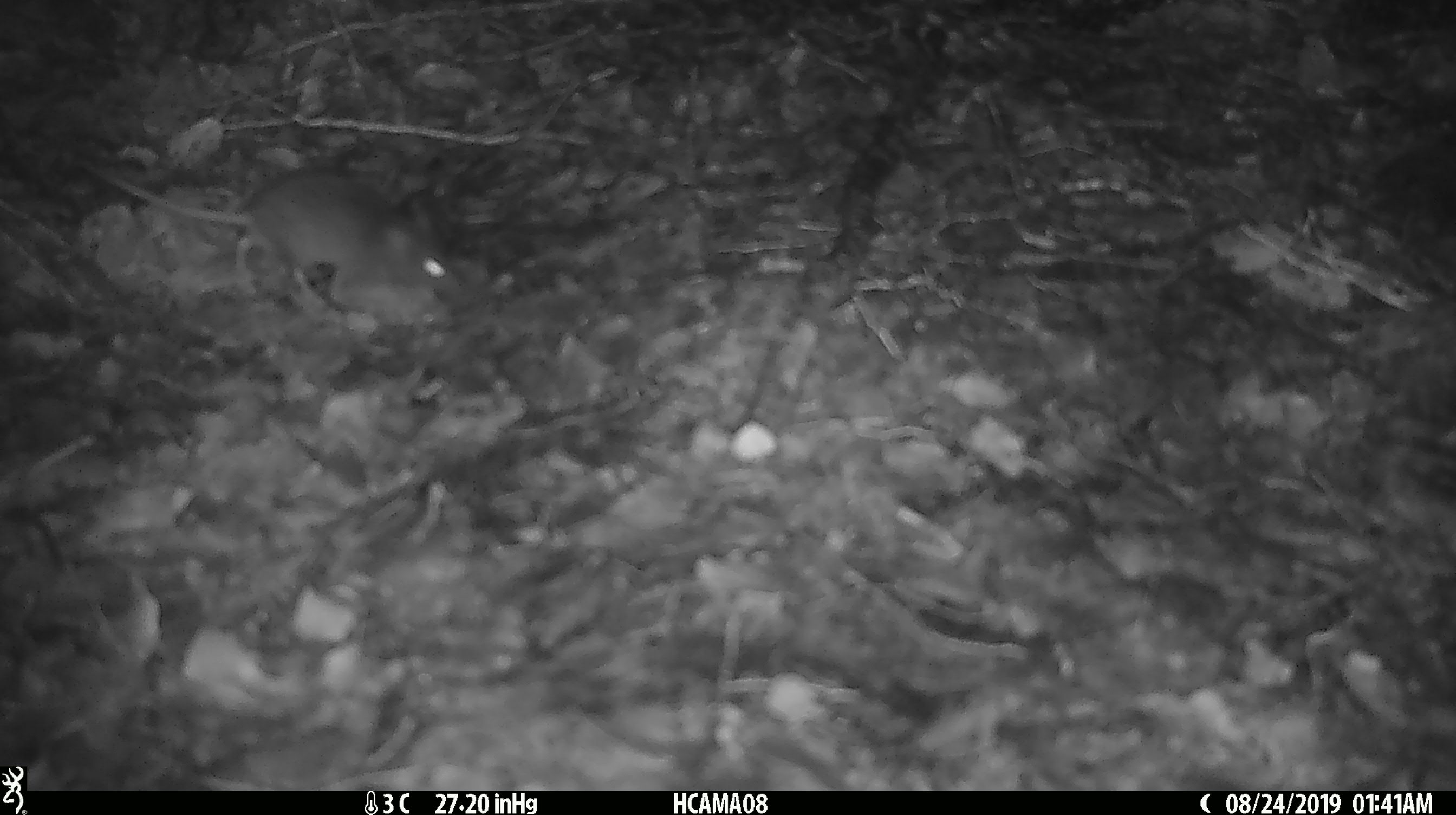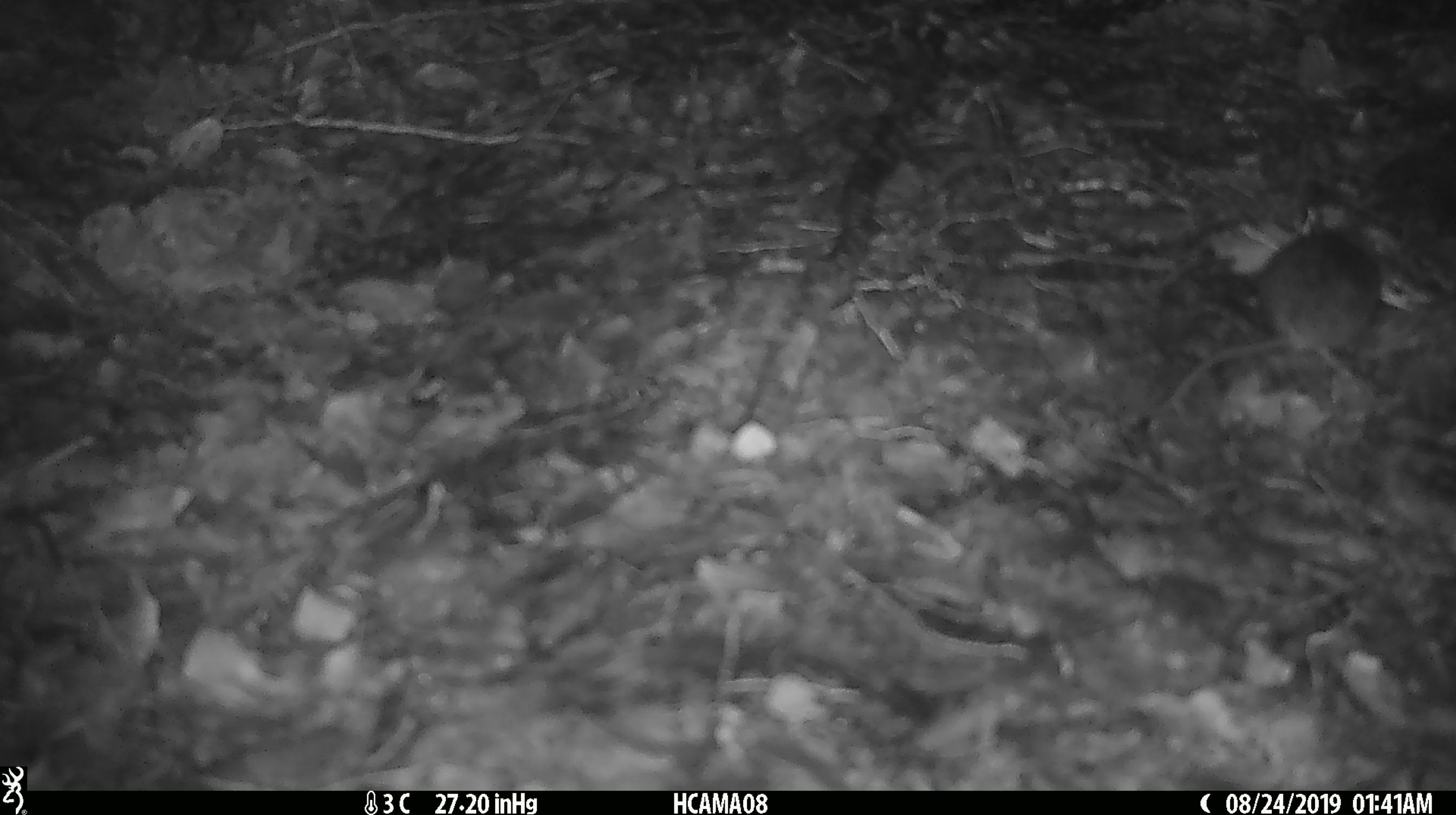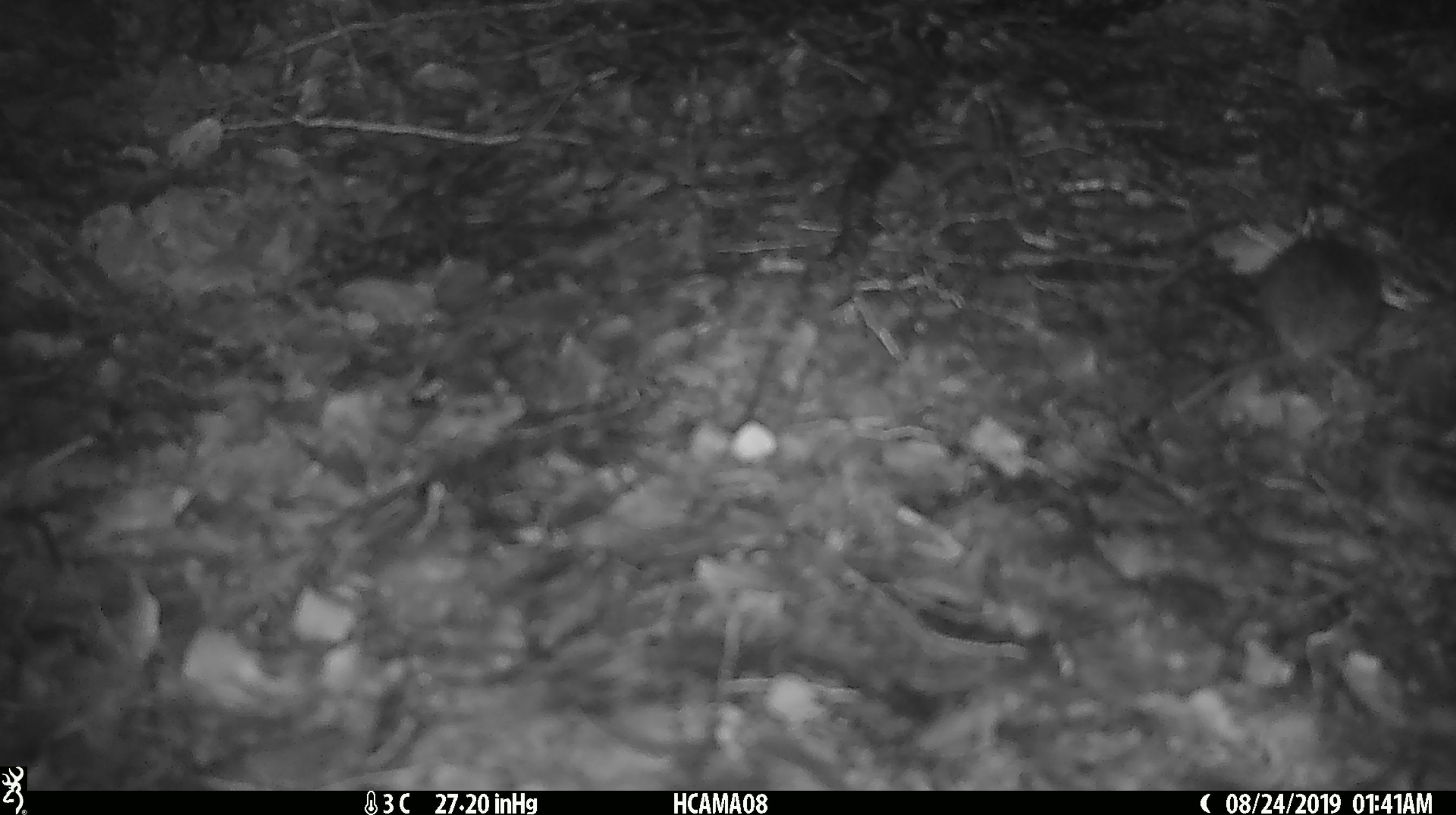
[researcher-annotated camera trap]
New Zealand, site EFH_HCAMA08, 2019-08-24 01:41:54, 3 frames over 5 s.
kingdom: Animalia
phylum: Chordata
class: Mammalia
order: Rodentia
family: Muridae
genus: Mus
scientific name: Mus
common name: mouse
Mouse (Mus).